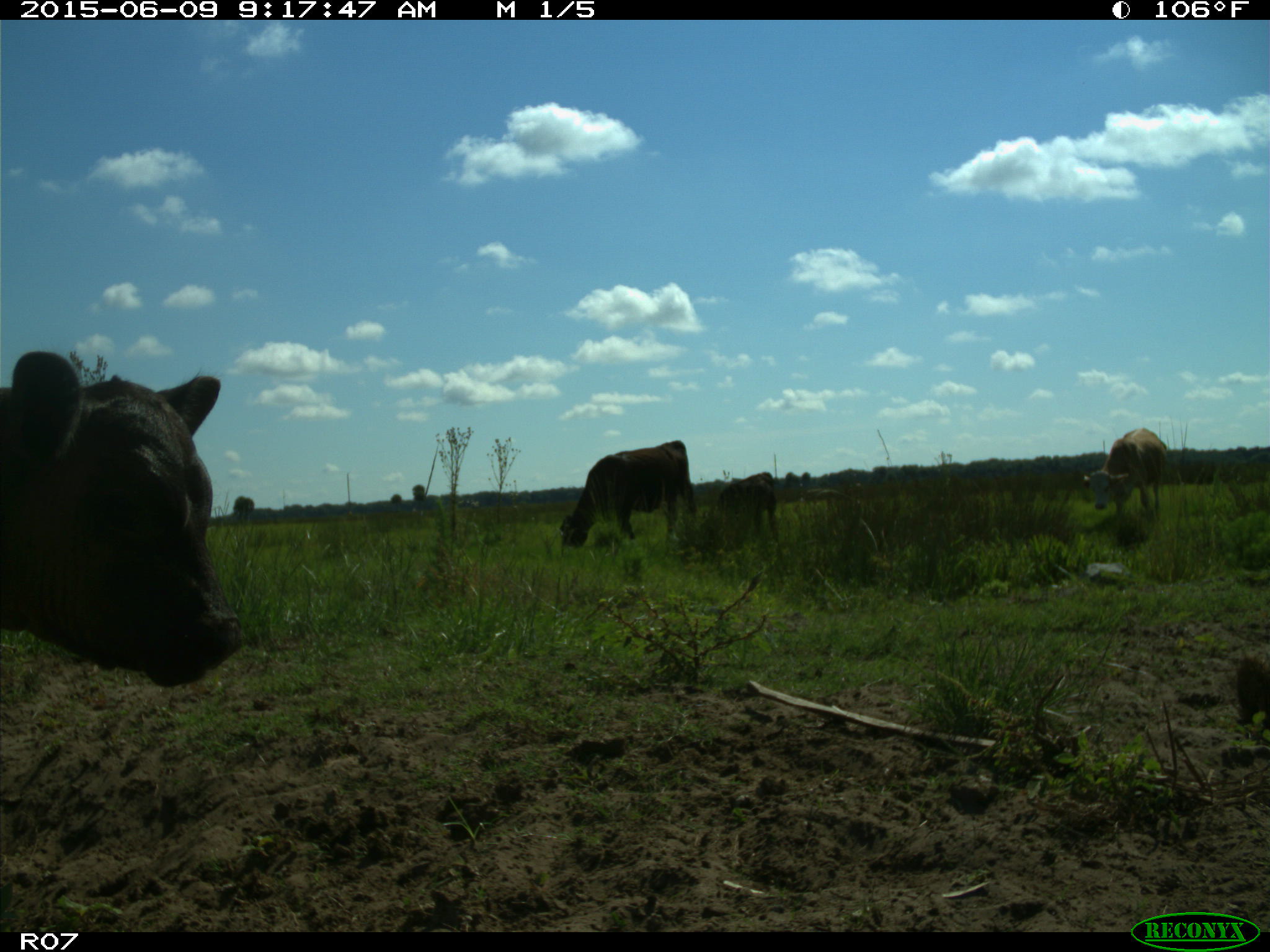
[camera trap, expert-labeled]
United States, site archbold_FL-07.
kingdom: Animalia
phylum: Chordata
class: Mammalia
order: Artiodactyla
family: Bovidae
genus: Bos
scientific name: Bos taurus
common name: domestic cow